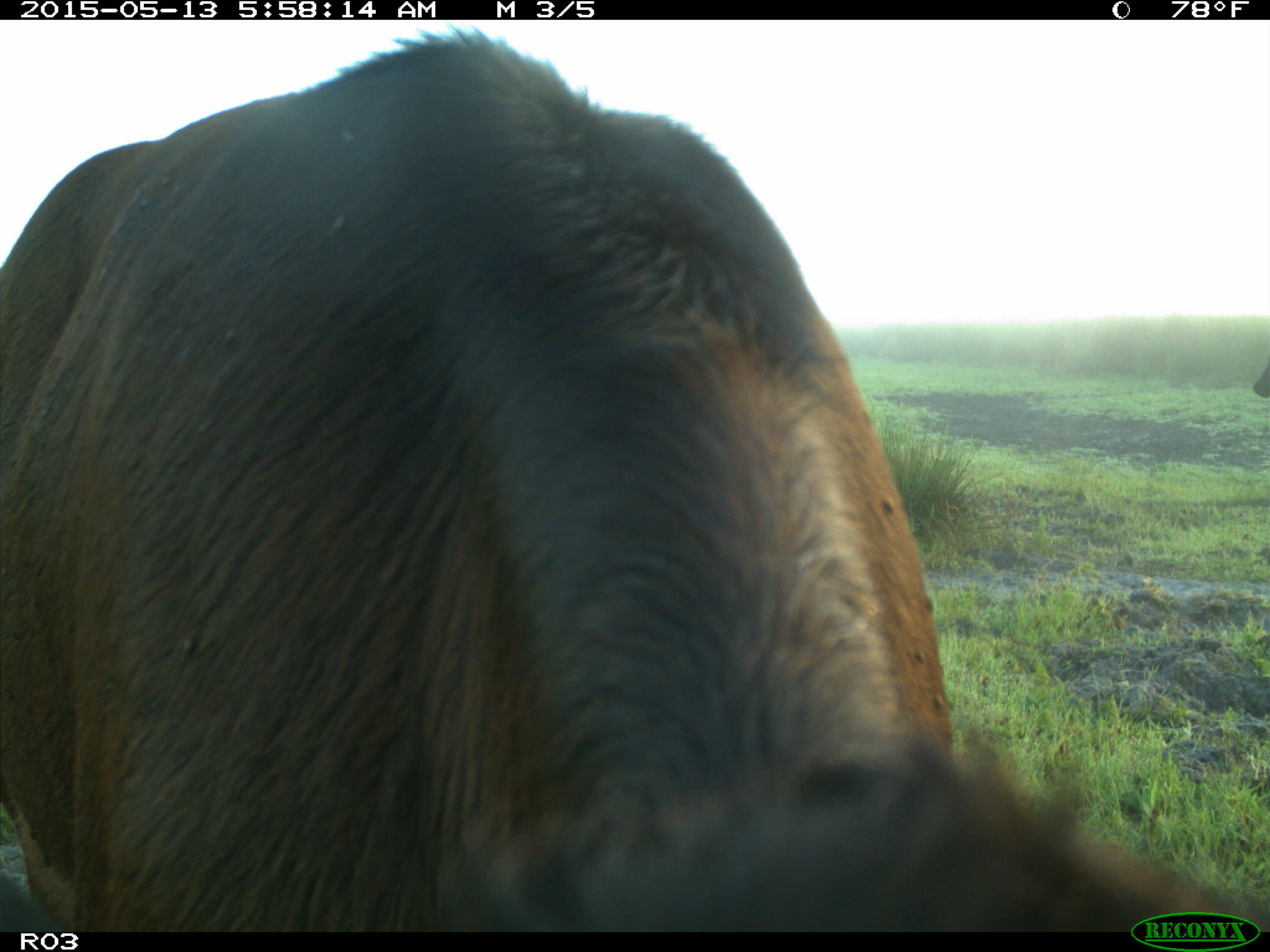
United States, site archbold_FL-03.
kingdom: Animalia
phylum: Chordata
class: Mammalia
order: Artiodactyla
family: Bovidae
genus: Bos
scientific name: Bos taurus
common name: domestic cow